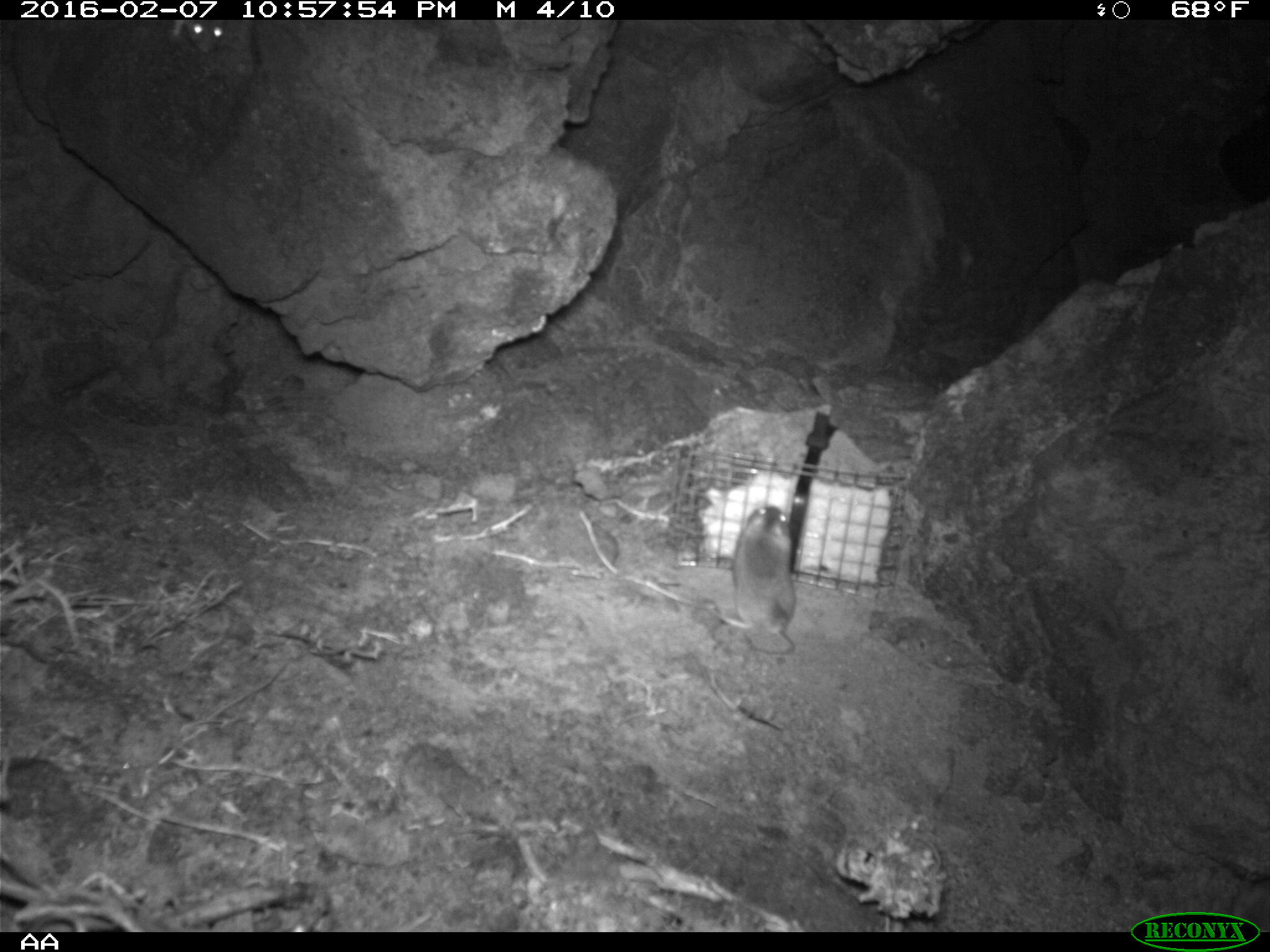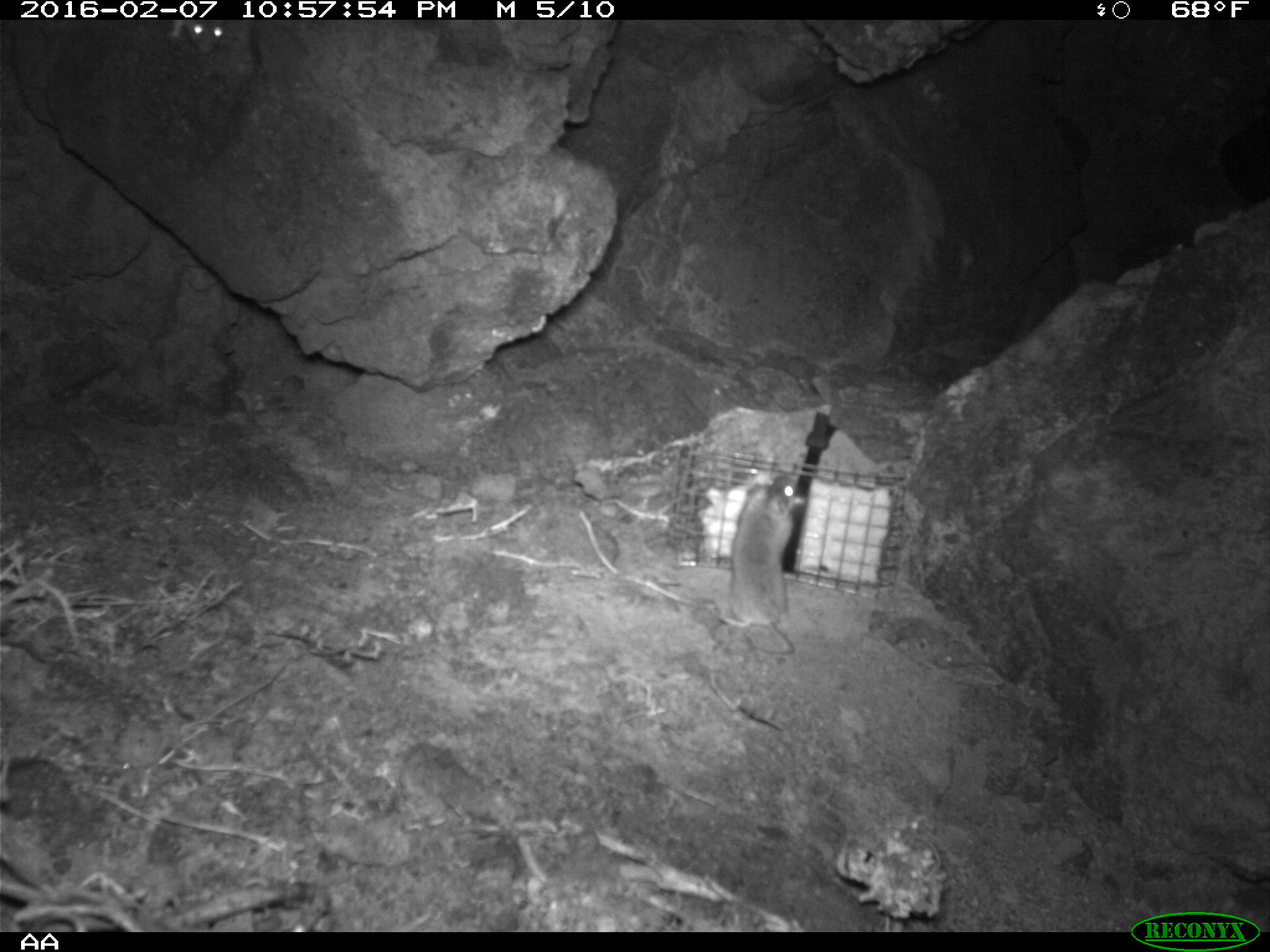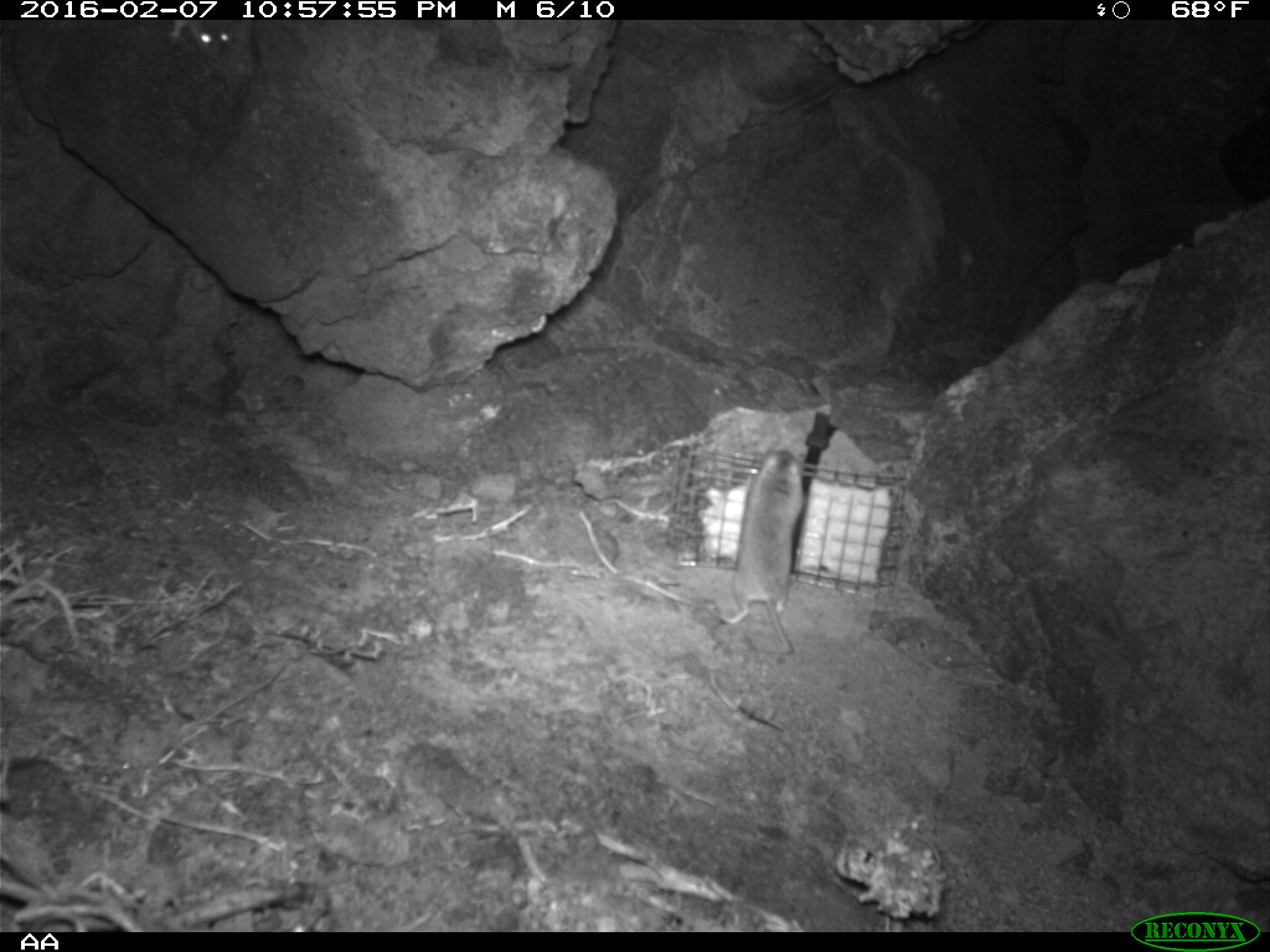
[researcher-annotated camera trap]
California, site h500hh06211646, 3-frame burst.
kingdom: Animalia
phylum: Chordata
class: Mammalia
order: Rodentia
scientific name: Rodentia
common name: rodent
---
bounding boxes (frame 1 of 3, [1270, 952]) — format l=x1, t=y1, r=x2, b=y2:
rodent: l=714, t=504, r=797, b=653; l=172, t=17, r=225, b=56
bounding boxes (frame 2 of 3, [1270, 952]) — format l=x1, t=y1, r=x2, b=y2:
rodent: l=708, t=472, r=804, b=654; l=174, t=20, r=226, b=53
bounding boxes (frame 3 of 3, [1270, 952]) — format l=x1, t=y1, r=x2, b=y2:
rodent: l=709, t=443, r=806, b=653; l=164, t=20, r=232, b=59